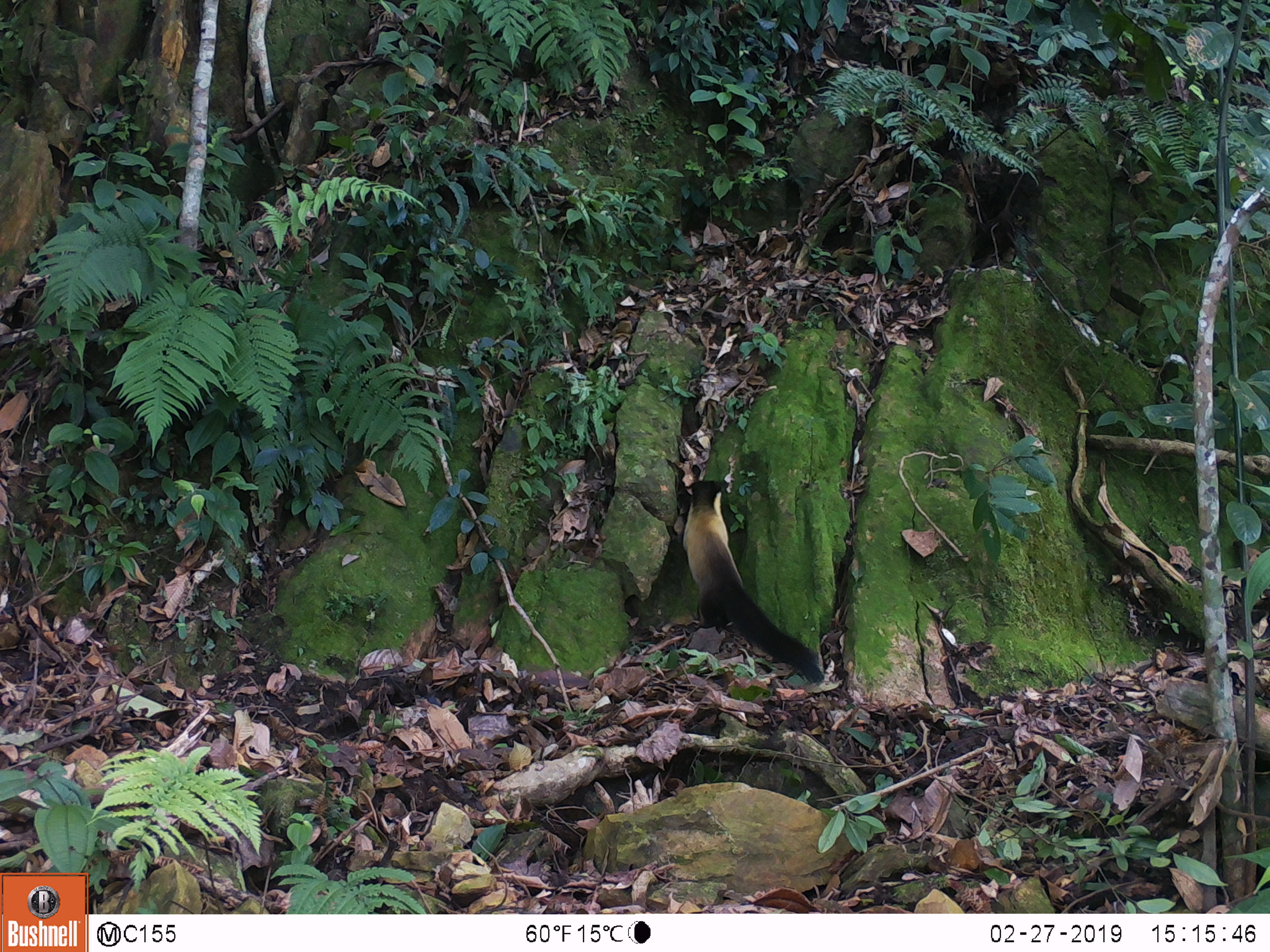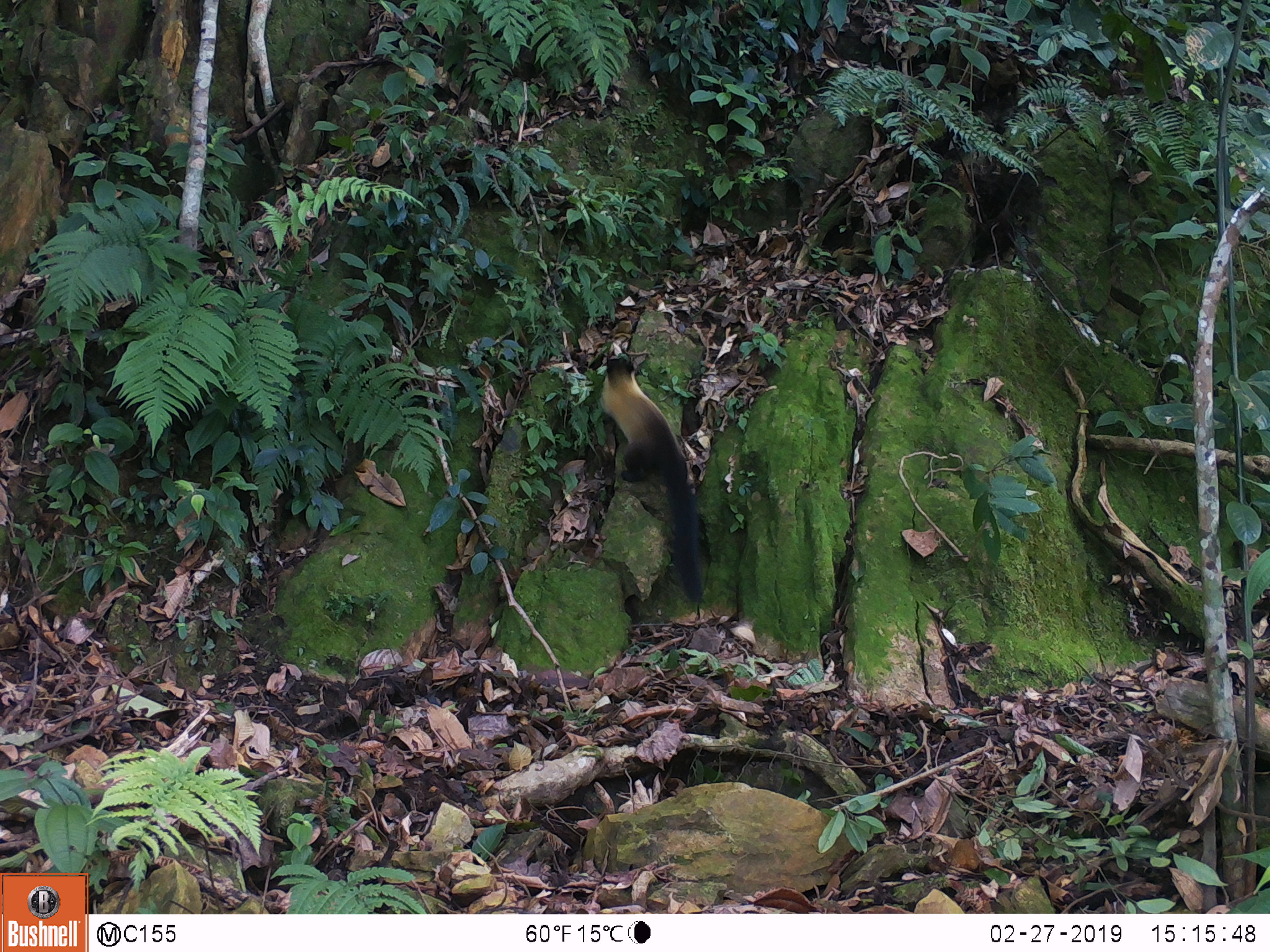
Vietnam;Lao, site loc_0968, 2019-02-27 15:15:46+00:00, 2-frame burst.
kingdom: Animalia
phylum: Chordata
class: Mammalia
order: Carnivora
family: Mustelidae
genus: Martes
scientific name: Martes flavigula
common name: yellow-throated marten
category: yellow throated marten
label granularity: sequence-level